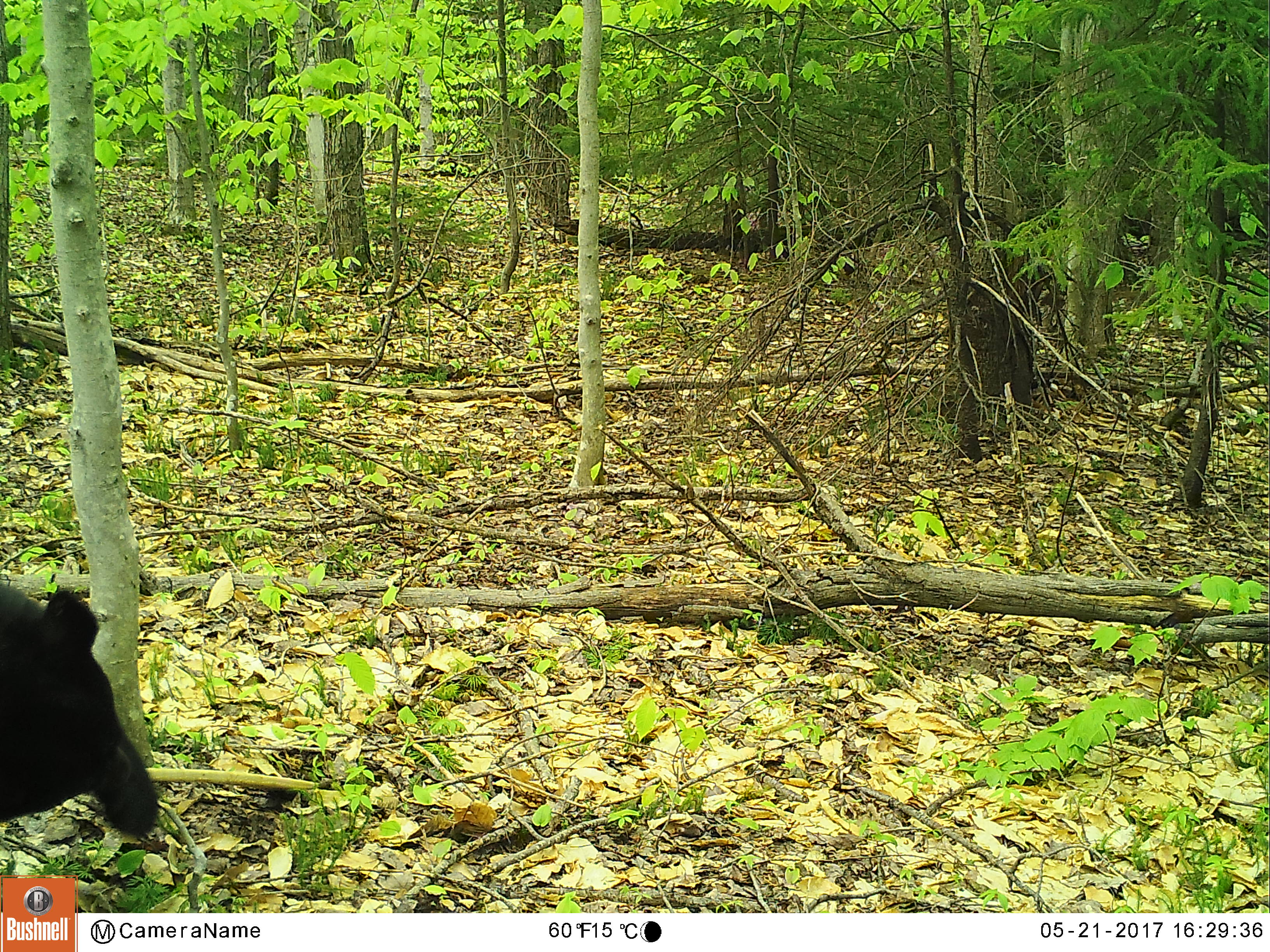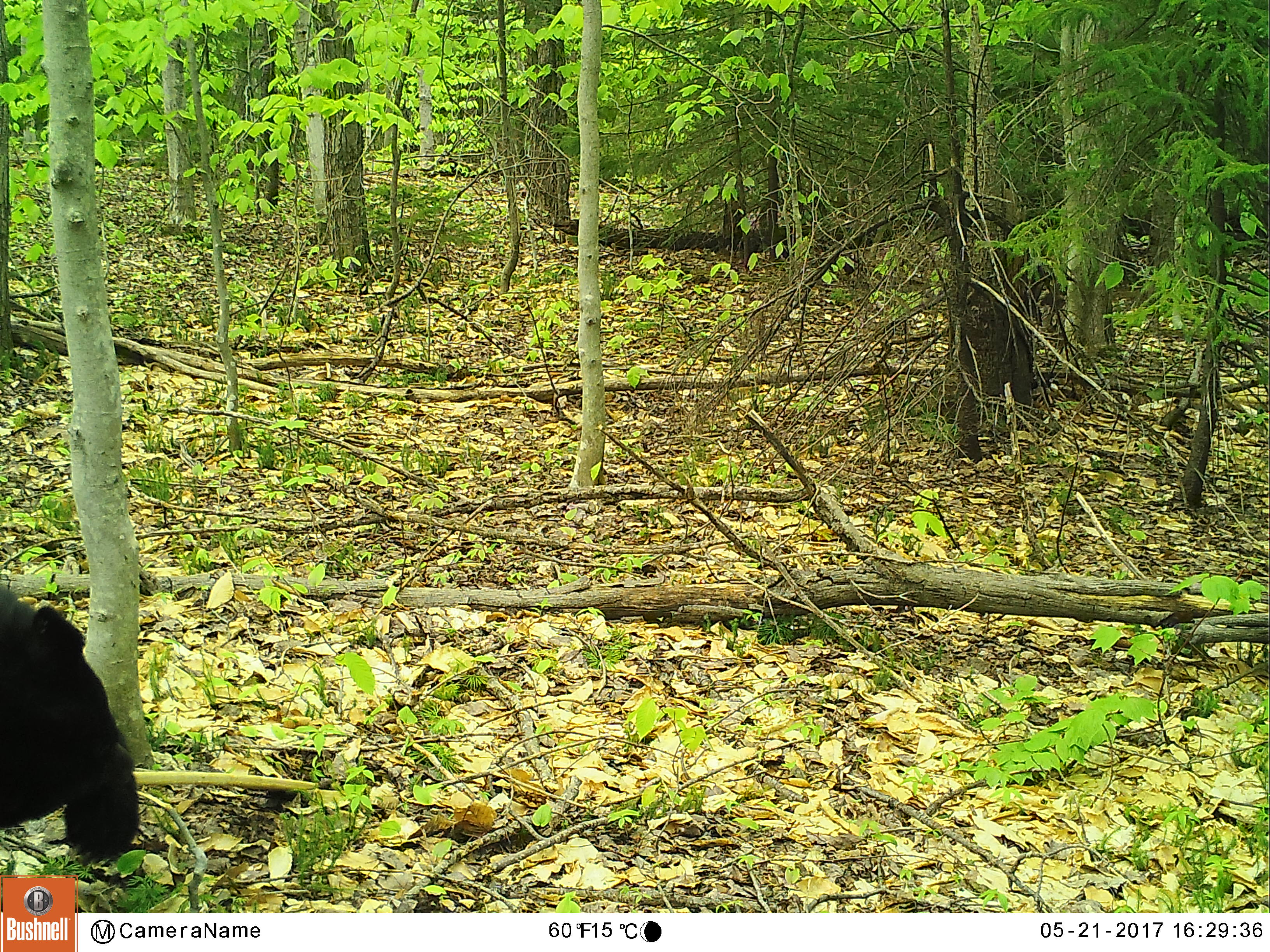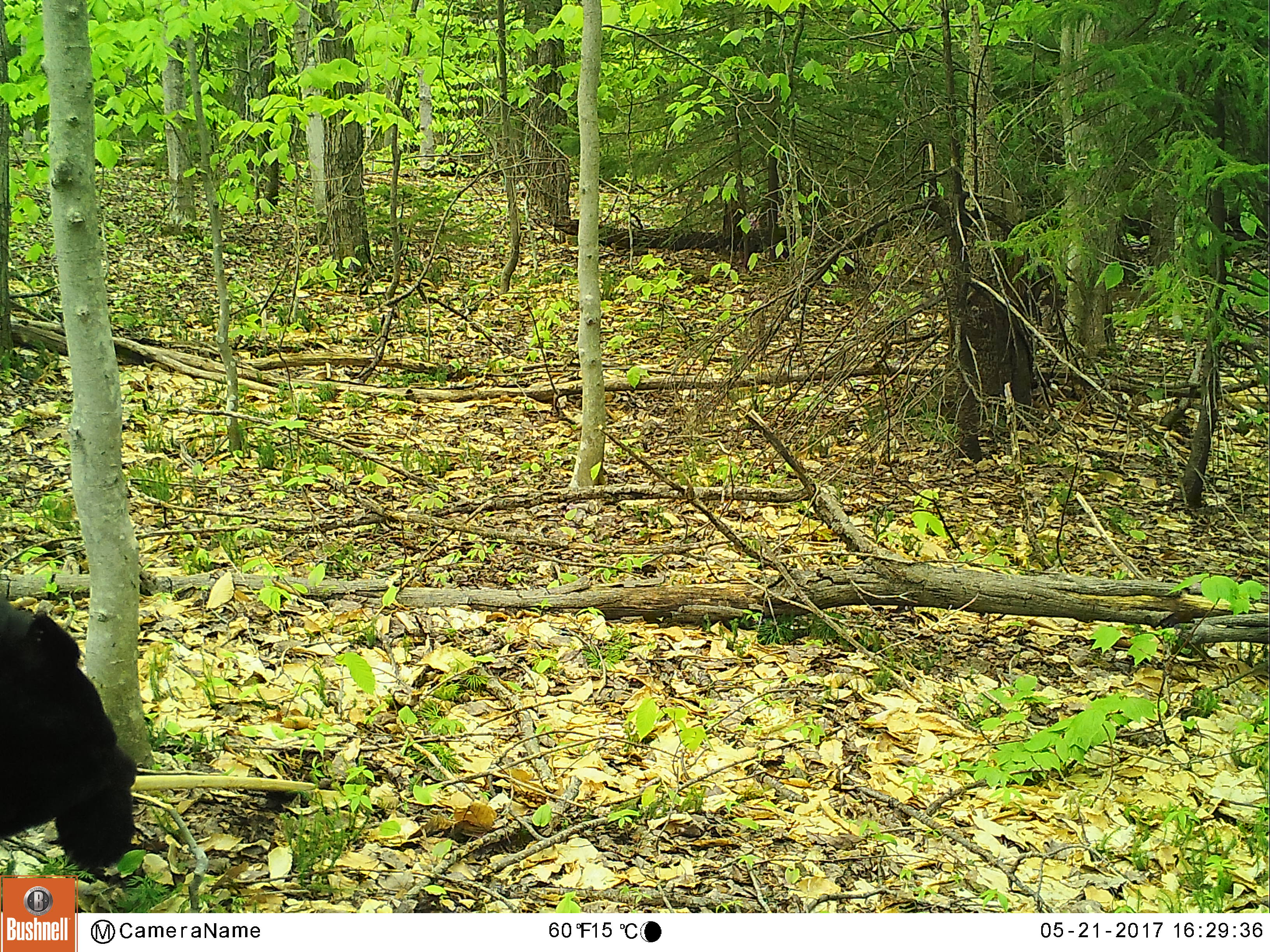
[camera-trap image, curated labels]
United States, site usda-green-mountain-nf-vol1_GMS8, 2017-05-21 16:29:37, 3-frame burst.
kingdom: Animalia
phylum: Chordata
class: Mammalia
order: Carnivora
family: Ursidae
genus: Ursus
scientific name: Ursus americanus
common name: black bear